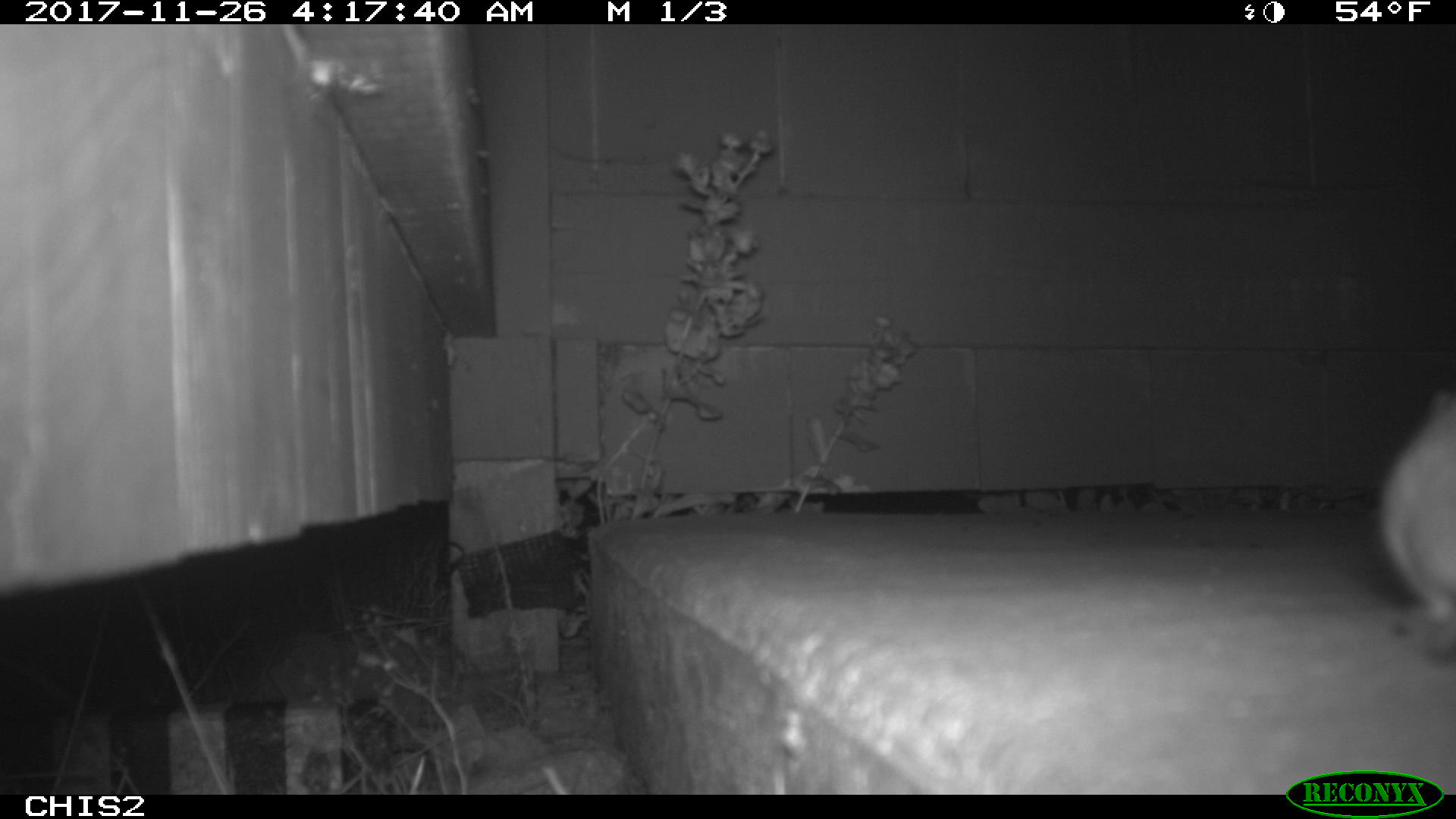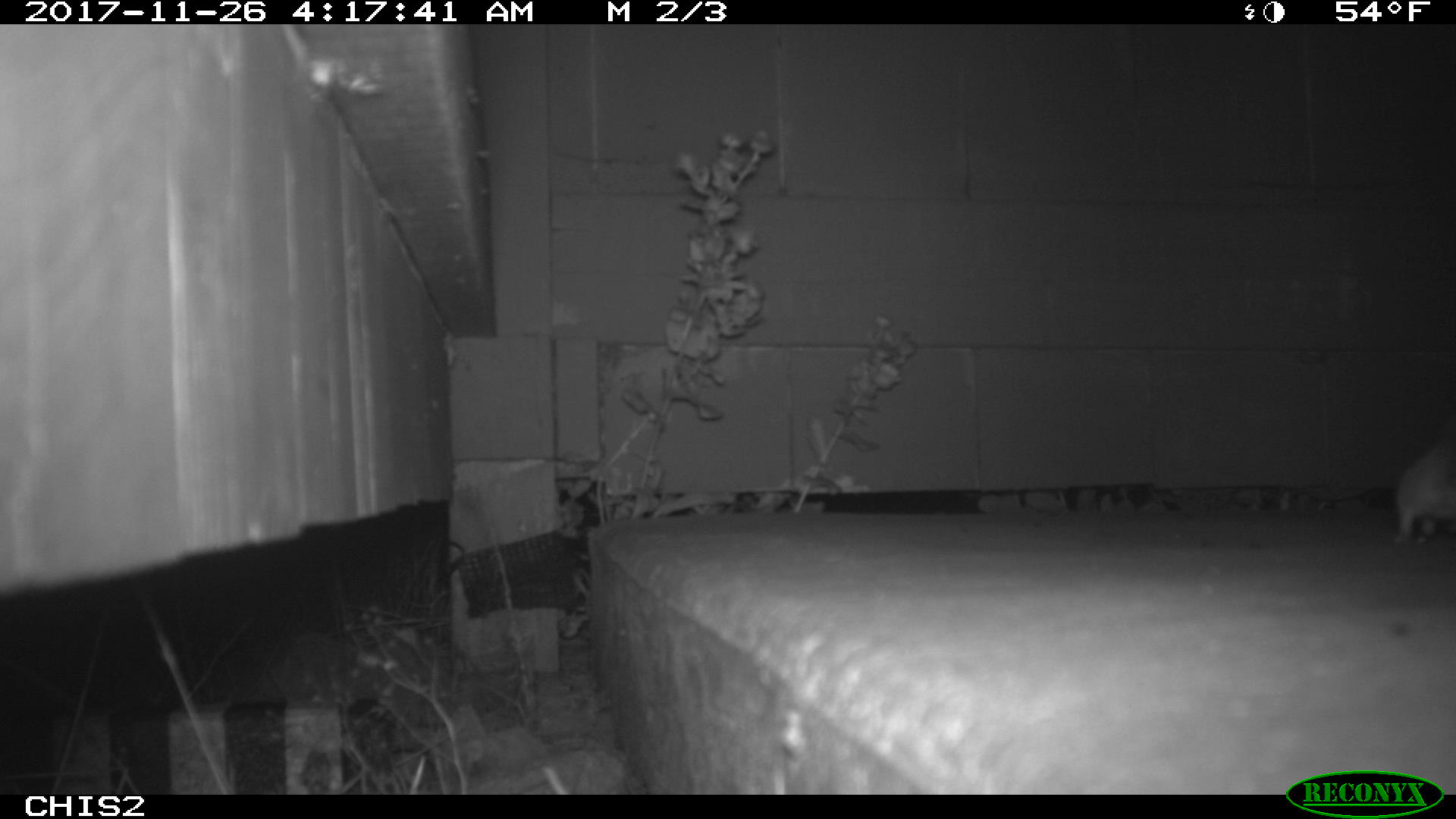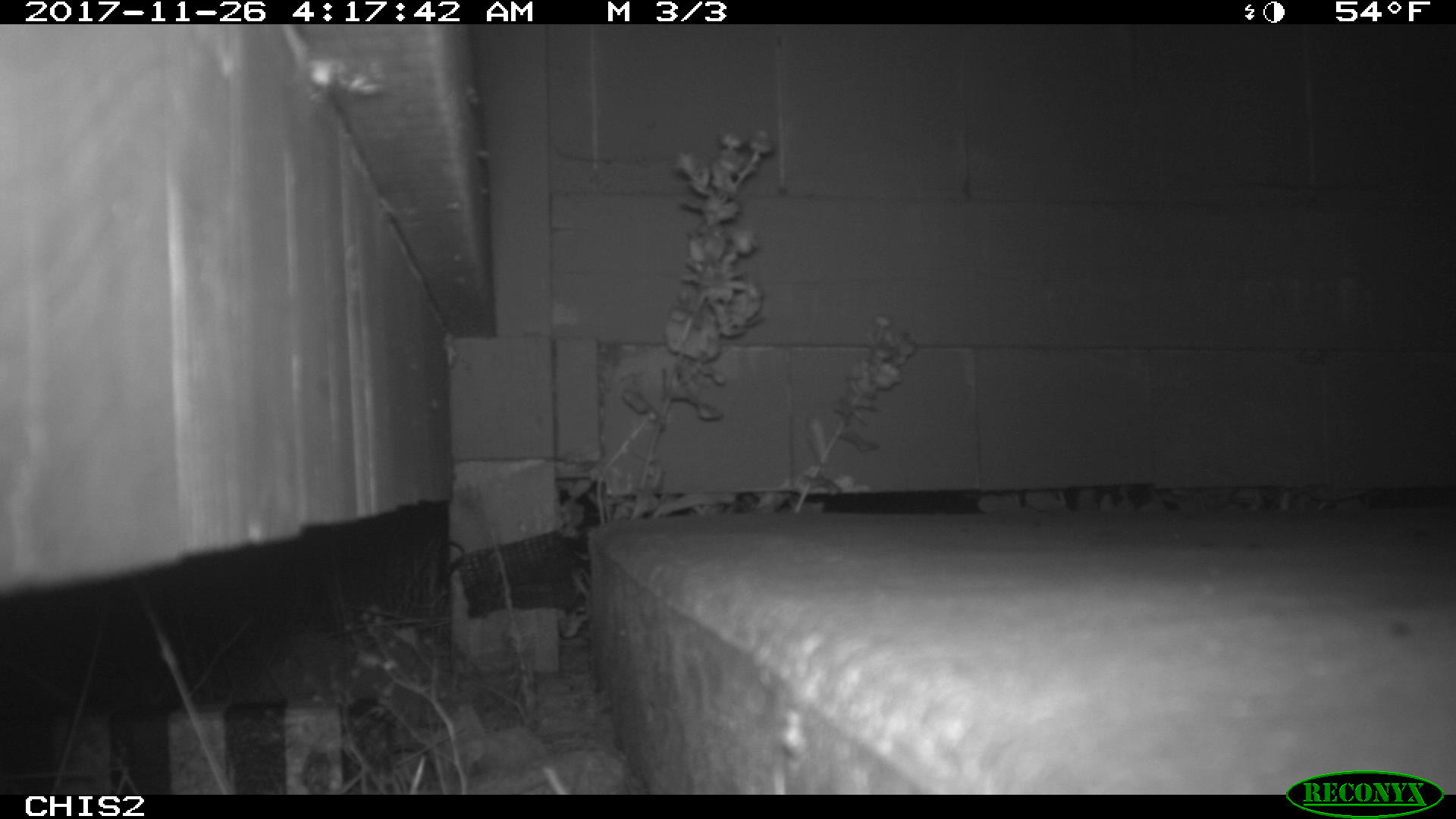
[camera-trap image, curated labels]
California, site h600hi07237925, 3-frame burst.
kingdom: Animalia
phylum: Chordata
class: Mammalia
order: Rodentia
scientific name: Rodentia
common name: rodent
Rodent (Rodentia).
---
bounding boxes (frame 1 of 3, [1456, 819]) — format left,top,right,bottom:
rodent: 1385,388,1453,620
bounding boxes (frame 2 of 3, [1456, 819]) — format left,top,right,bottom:
rodent: 1393,438,1455,544